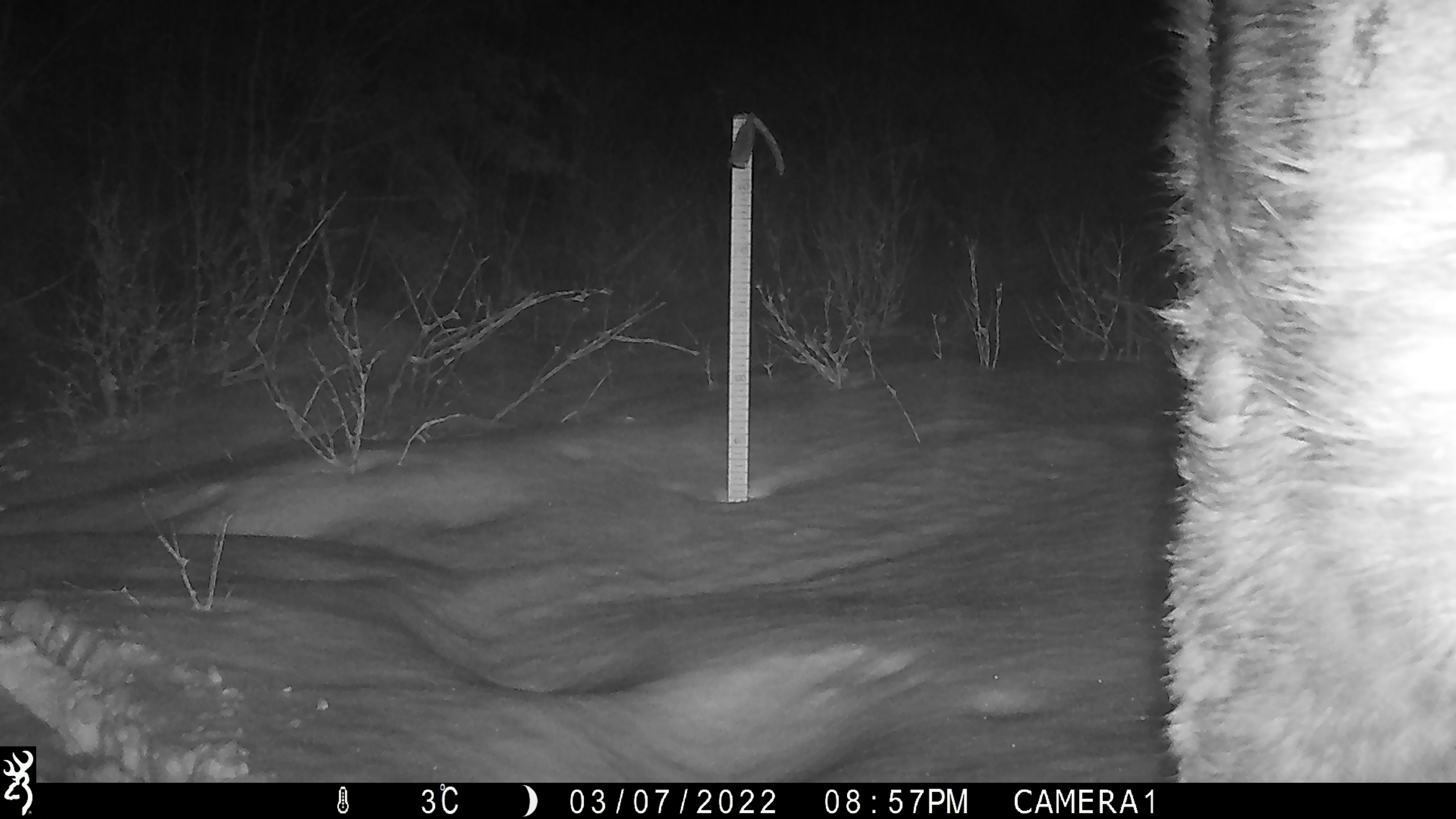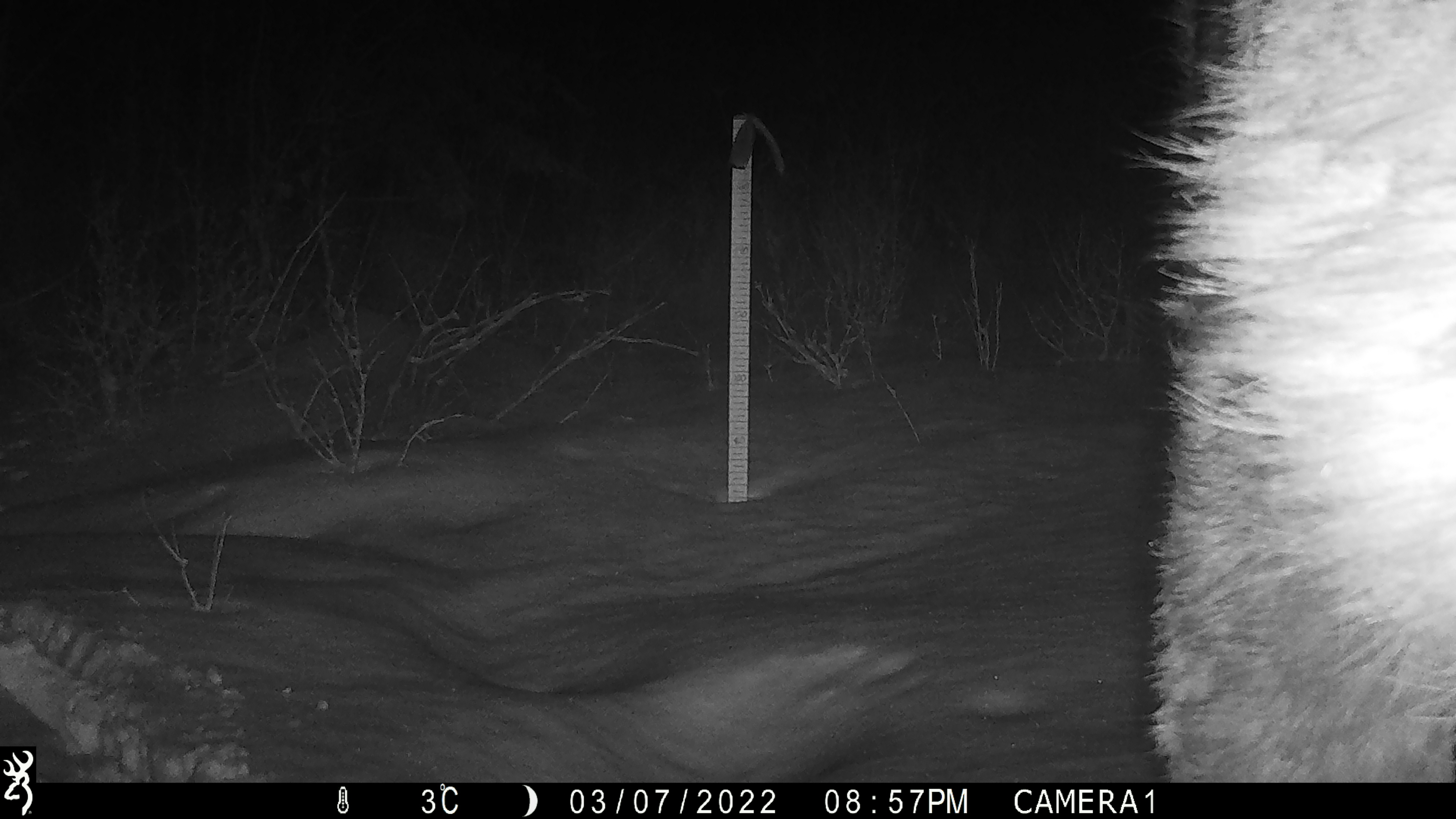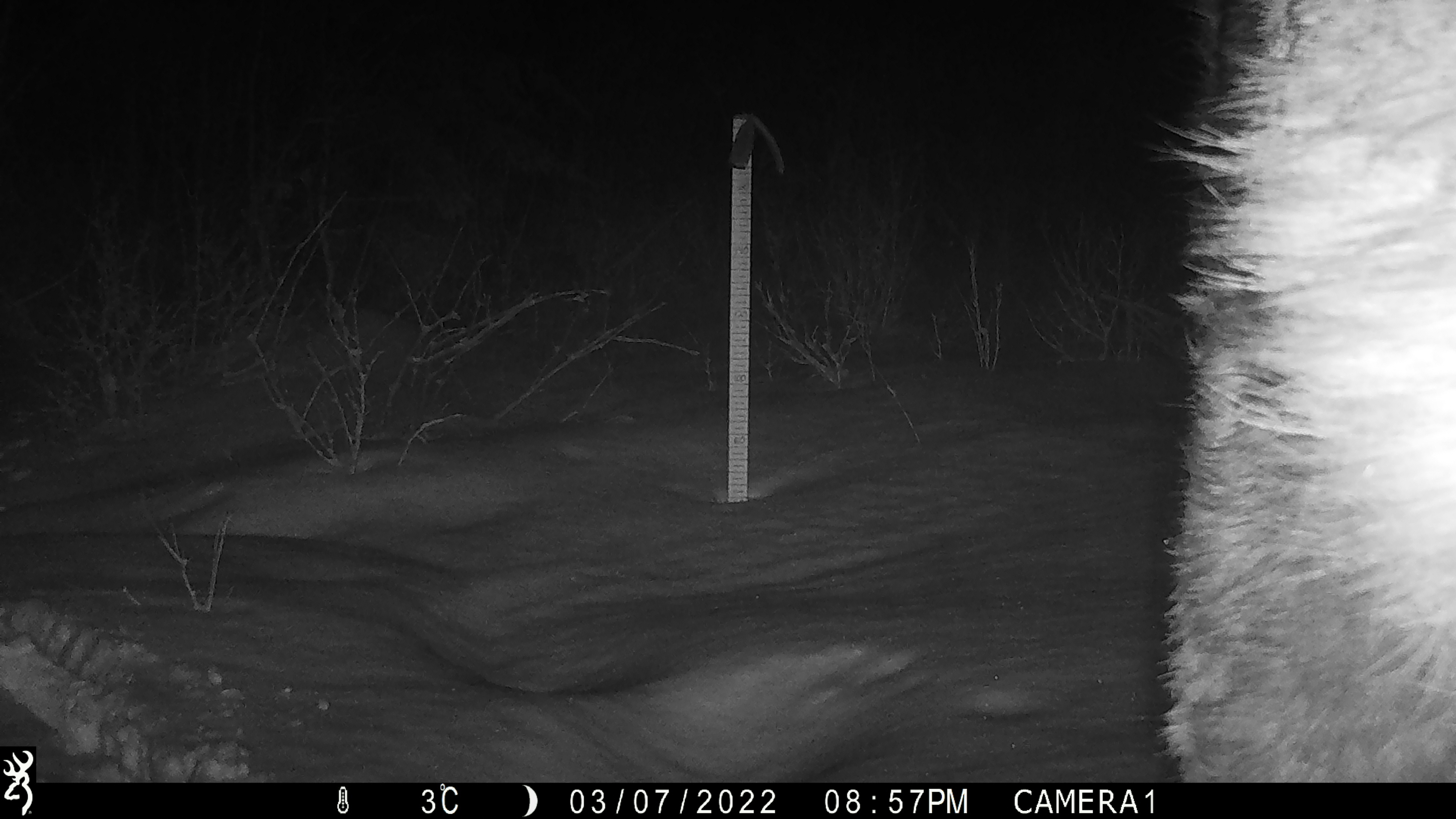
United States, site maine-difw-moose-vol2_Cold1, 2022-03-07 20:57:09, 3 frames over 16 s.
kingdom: Animalia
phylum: Chordata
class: Mammalia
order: Artiodactyla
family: Cervidae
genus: Alces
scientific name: Alces alces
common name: moose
Moose (Alces alces).